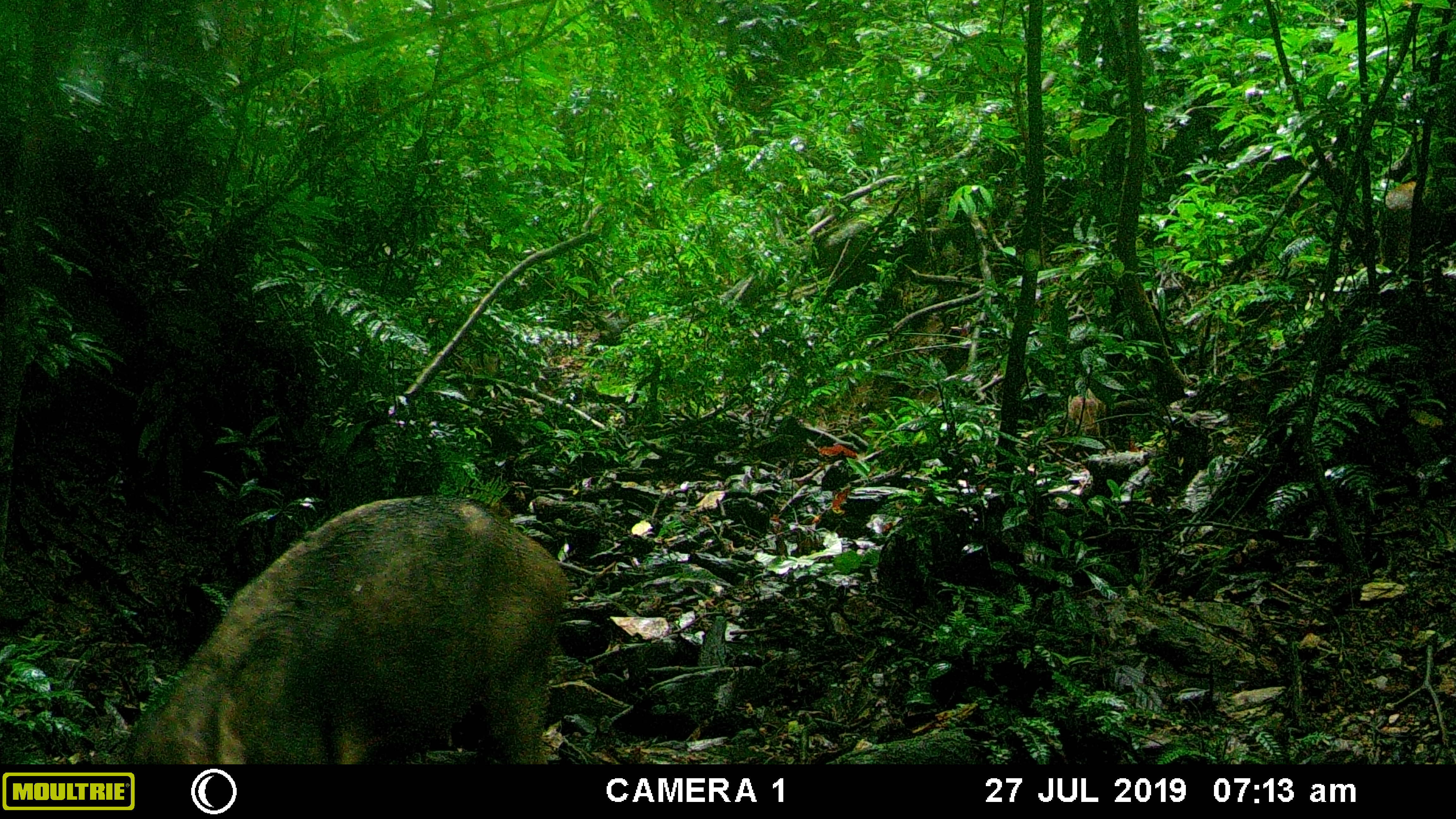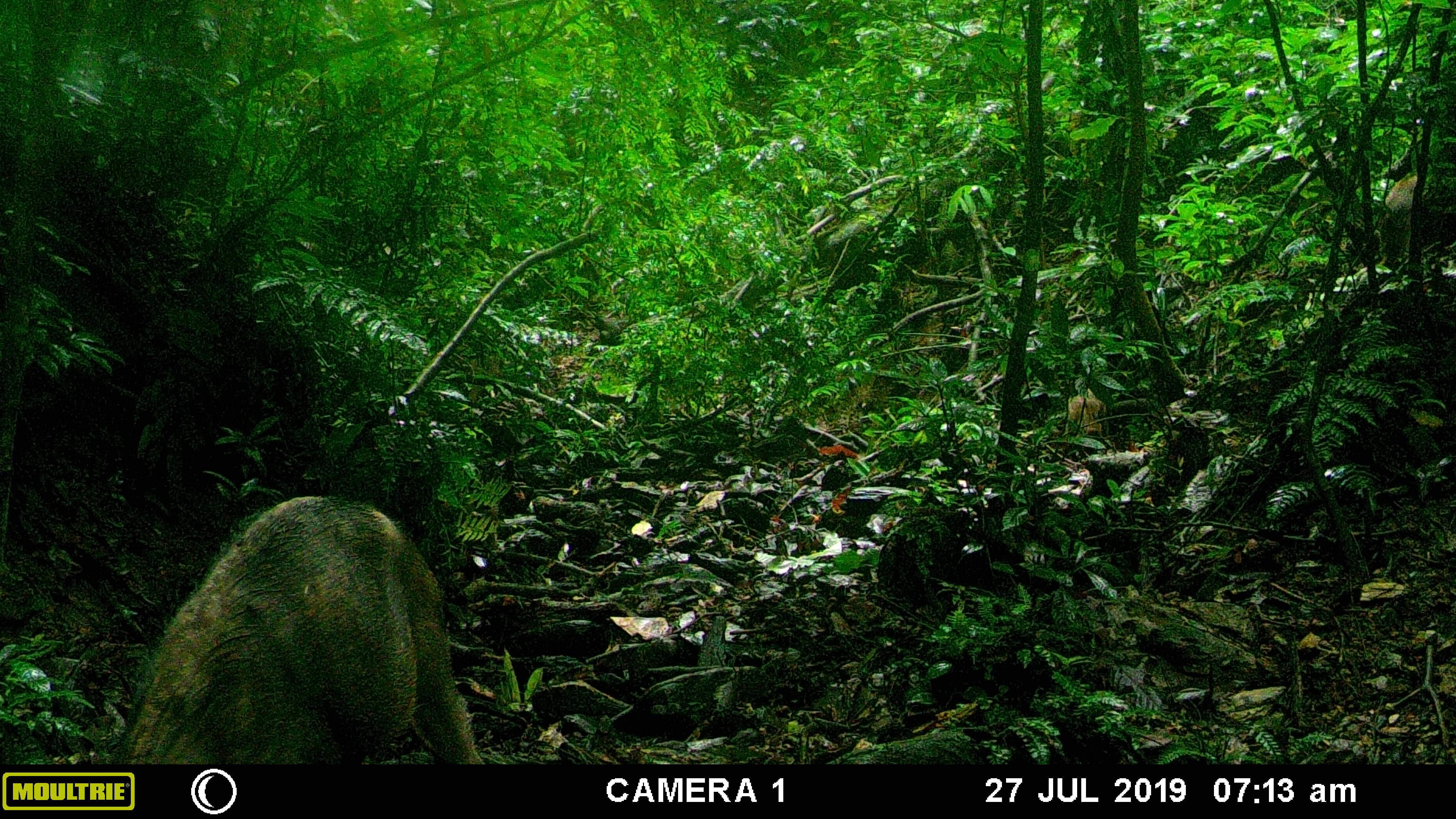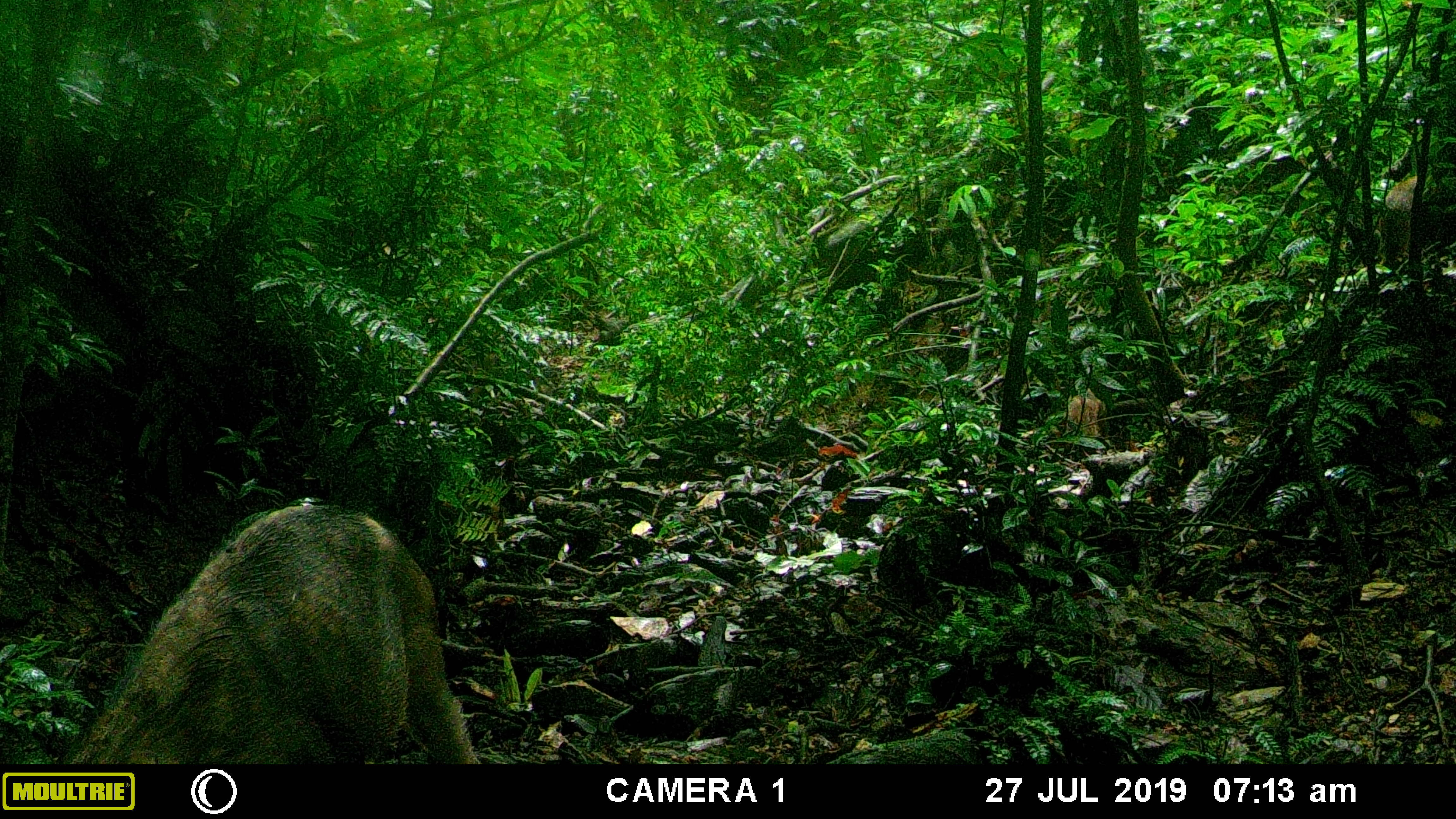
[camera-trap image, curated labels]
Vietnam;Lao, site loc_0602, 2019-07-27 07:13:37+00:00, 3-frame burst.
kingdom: Animalia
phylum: Chordata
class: Mammalia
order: Artiodactyla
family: Suidae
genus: Sus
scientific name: Sus scrofa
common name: eurasian wild pig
Eurasian wild pig (Sus scrofa). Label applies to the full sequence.